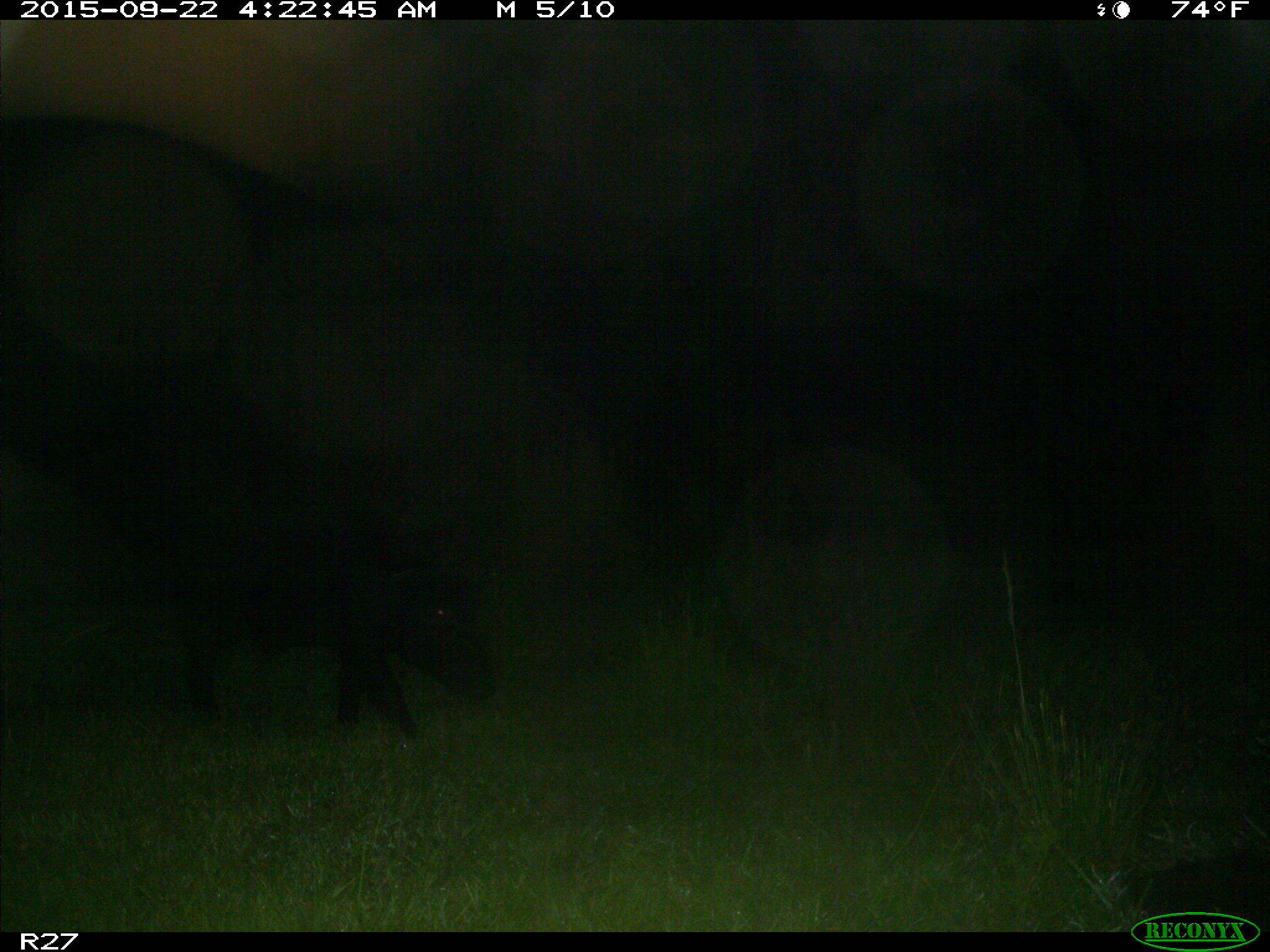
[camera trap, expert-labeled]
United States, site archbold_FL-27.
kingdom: Animalia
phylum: Chordata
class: Mammalia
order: Artiodactyla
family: Suidae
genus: Sus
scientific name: Sus scrofa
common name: wild boar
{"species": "Sus scrofa (wild boar)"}